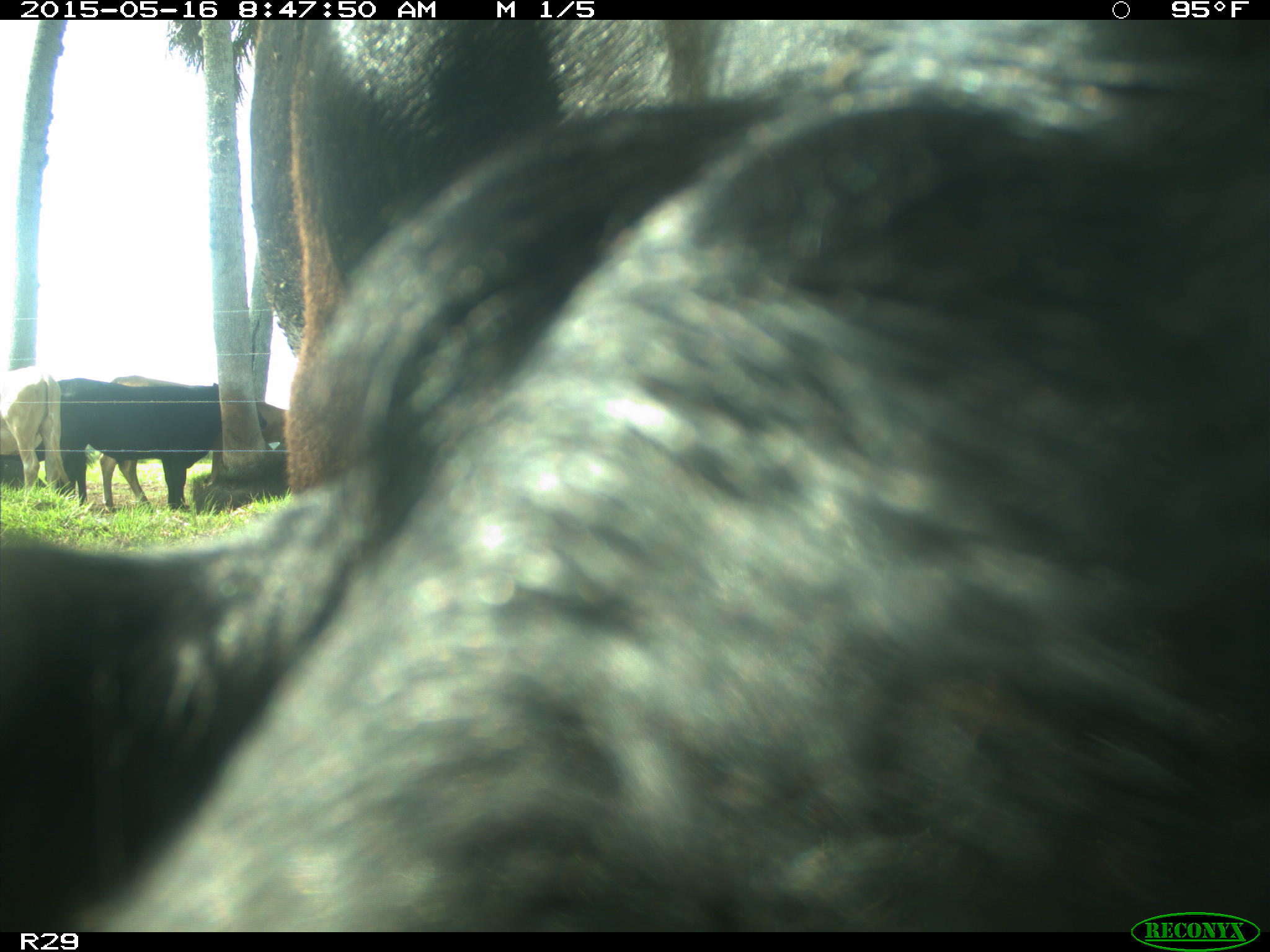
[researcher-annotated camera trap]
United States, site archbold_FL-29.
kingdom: Animalia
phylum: Chordata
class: Mammalia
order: Artiodactyla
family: Bovidae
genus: Bos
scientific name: Bos taurus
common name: domestic cow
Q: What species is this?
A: Bos taurus (domestic cow).